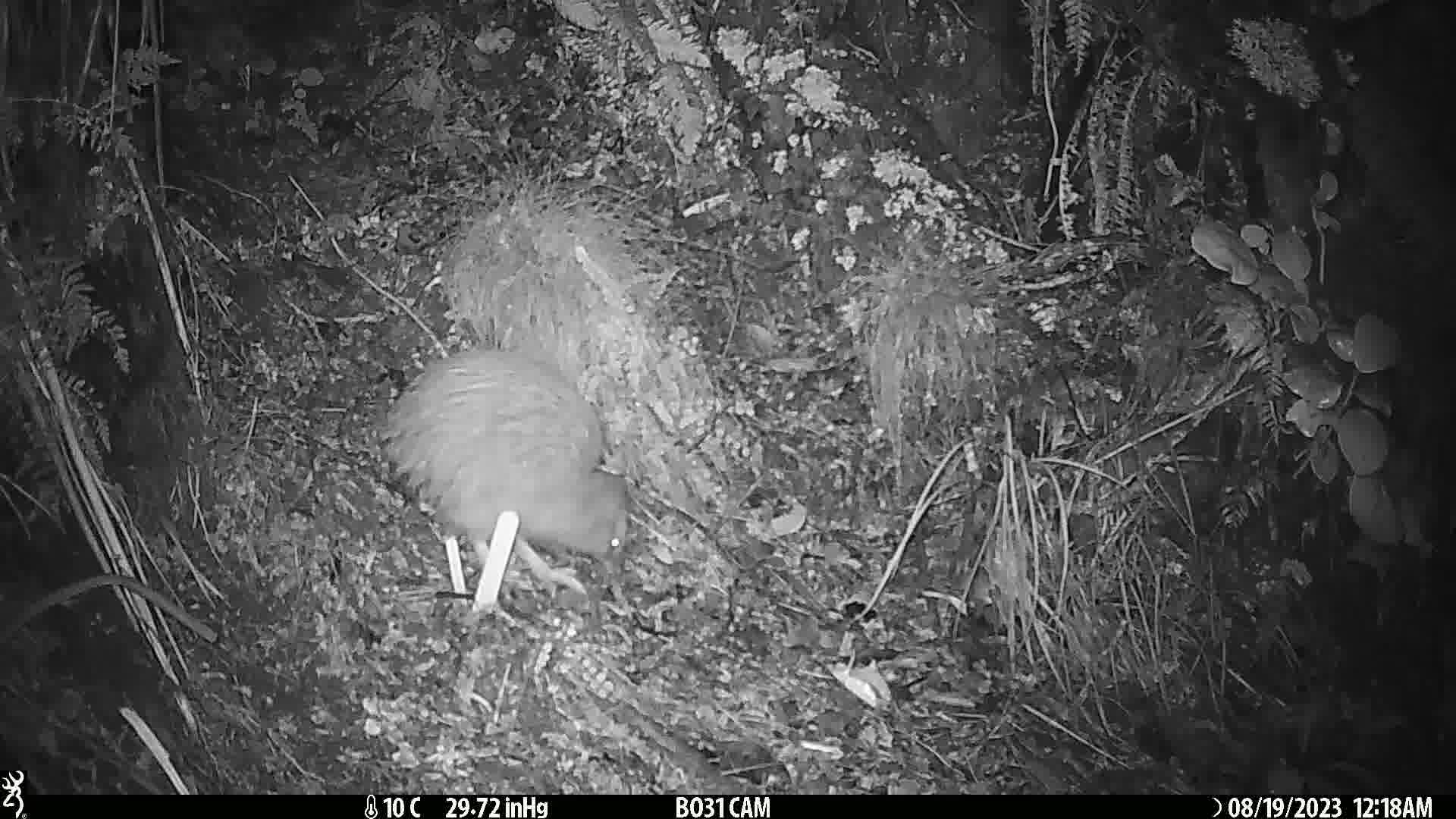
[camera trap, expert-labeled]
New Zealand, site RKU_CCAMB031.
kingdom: Animalia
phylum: Chordata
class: Aves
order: Apterygiformes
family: Apterygidae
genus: Apteryx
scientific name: Apteryx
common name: kiwi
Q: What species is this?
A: Kiwi (Apteryx).